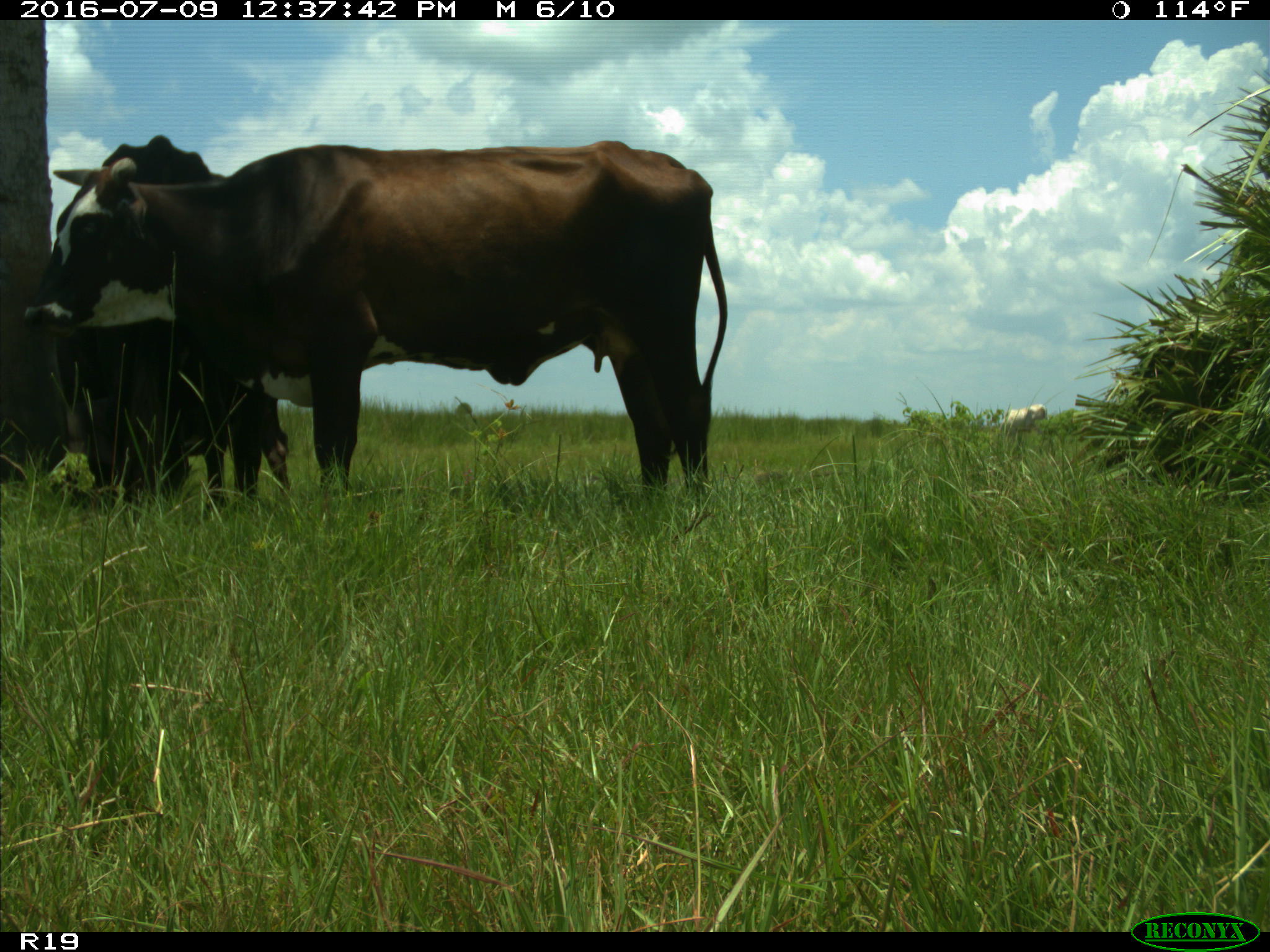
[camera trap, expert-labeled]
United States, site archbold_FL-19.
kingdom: Animalia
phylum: Chordata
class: Mammalia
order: Artiodactyla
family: Bovidae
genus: Bos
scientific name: Bos taurus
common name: domestic cow